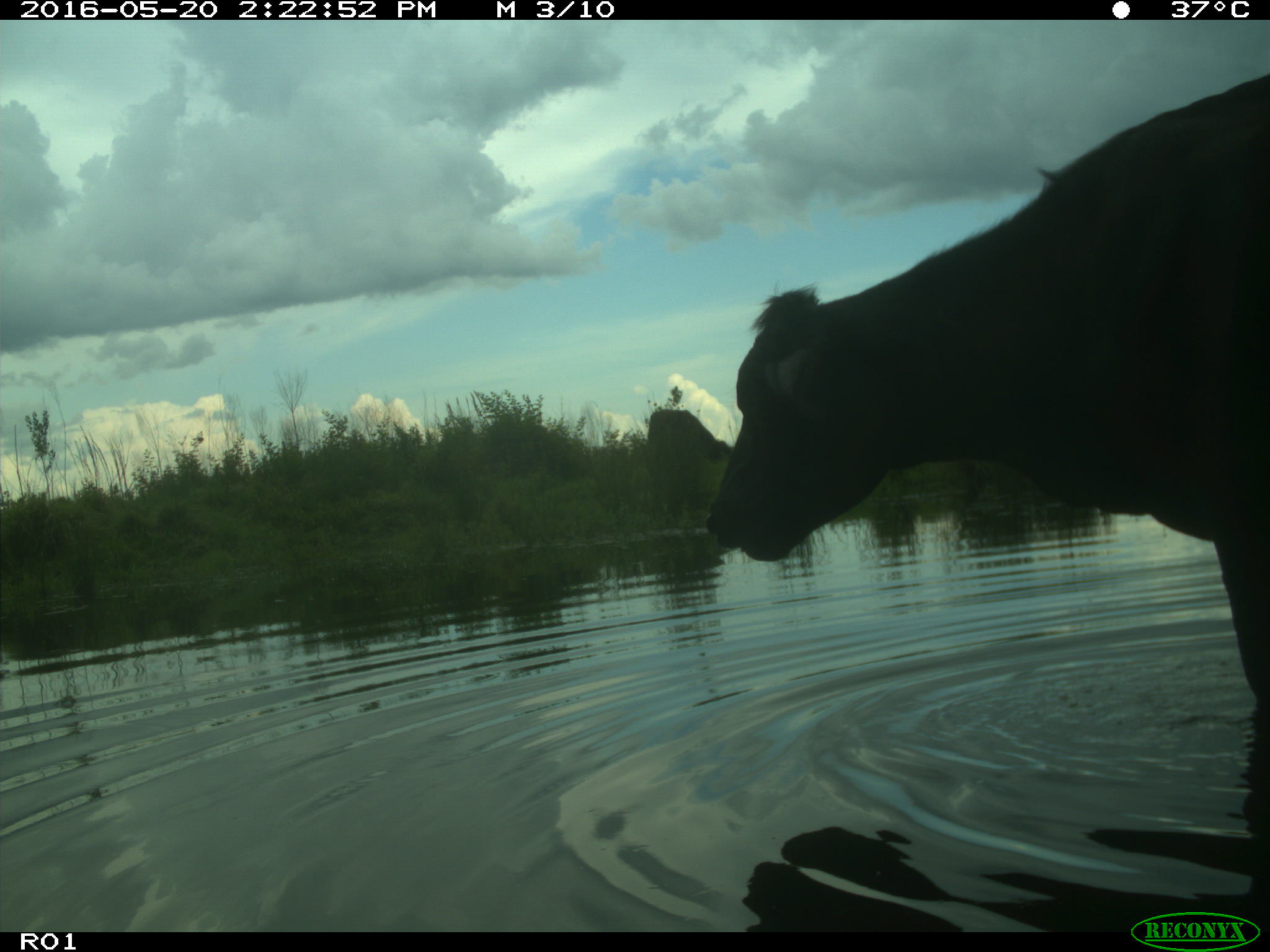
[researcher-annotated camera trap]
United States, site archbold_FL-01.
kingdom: Animalia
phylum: Chordata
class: Mammalia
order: Artiodactyla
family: Bovidae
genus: Bos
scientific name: Bos taurus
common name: domestic cow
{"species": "Bos taurus (domestic cow)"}